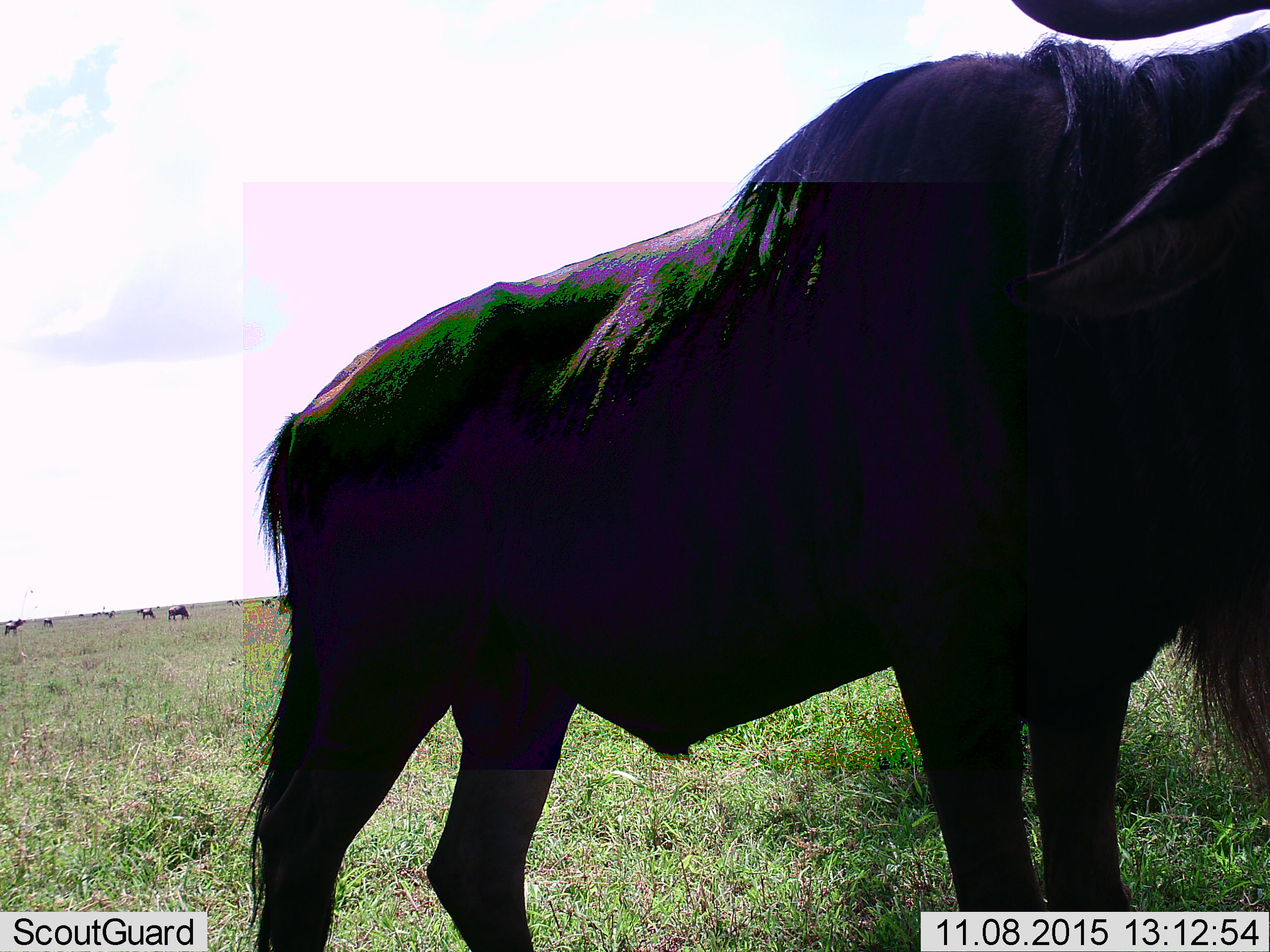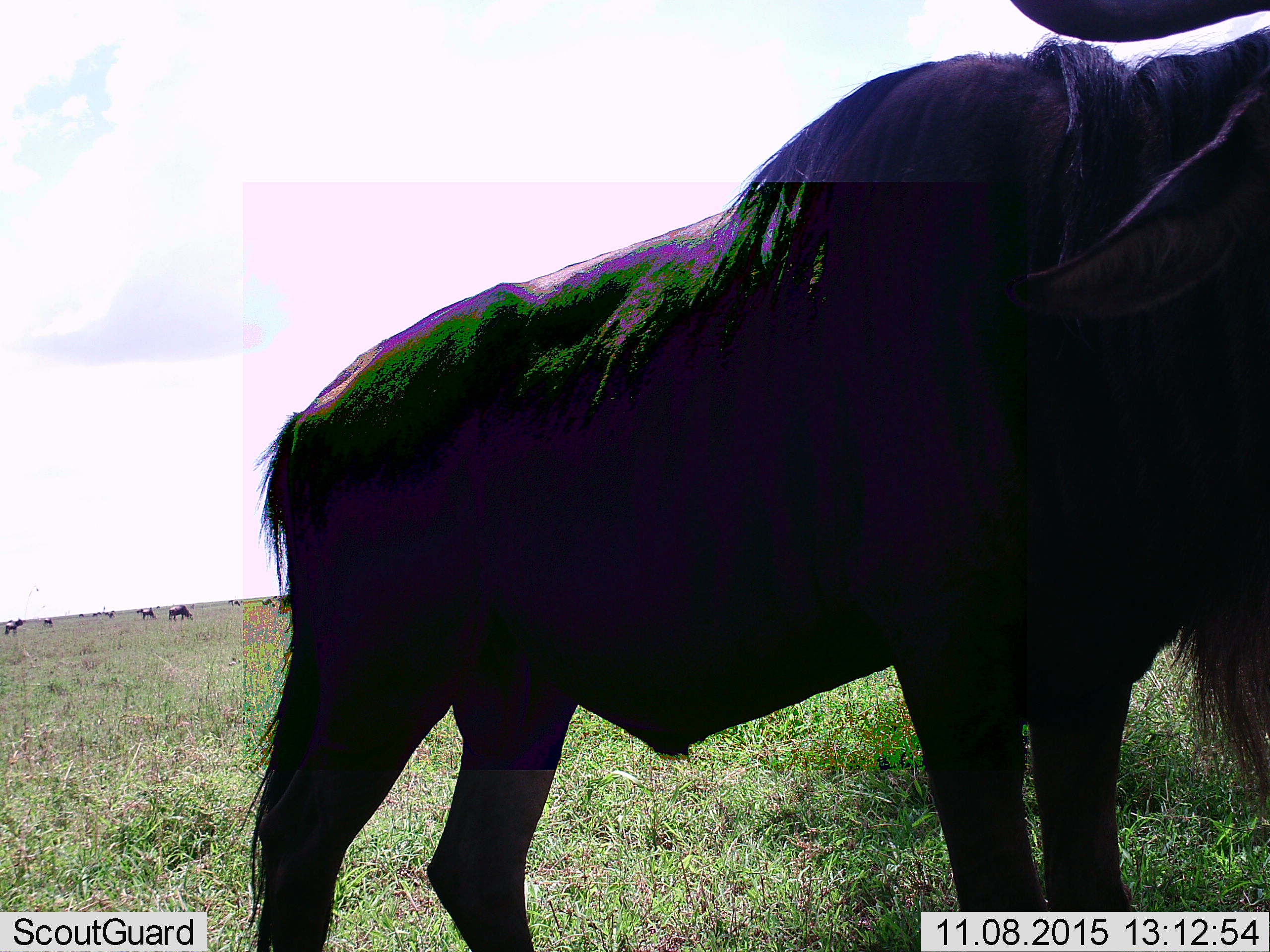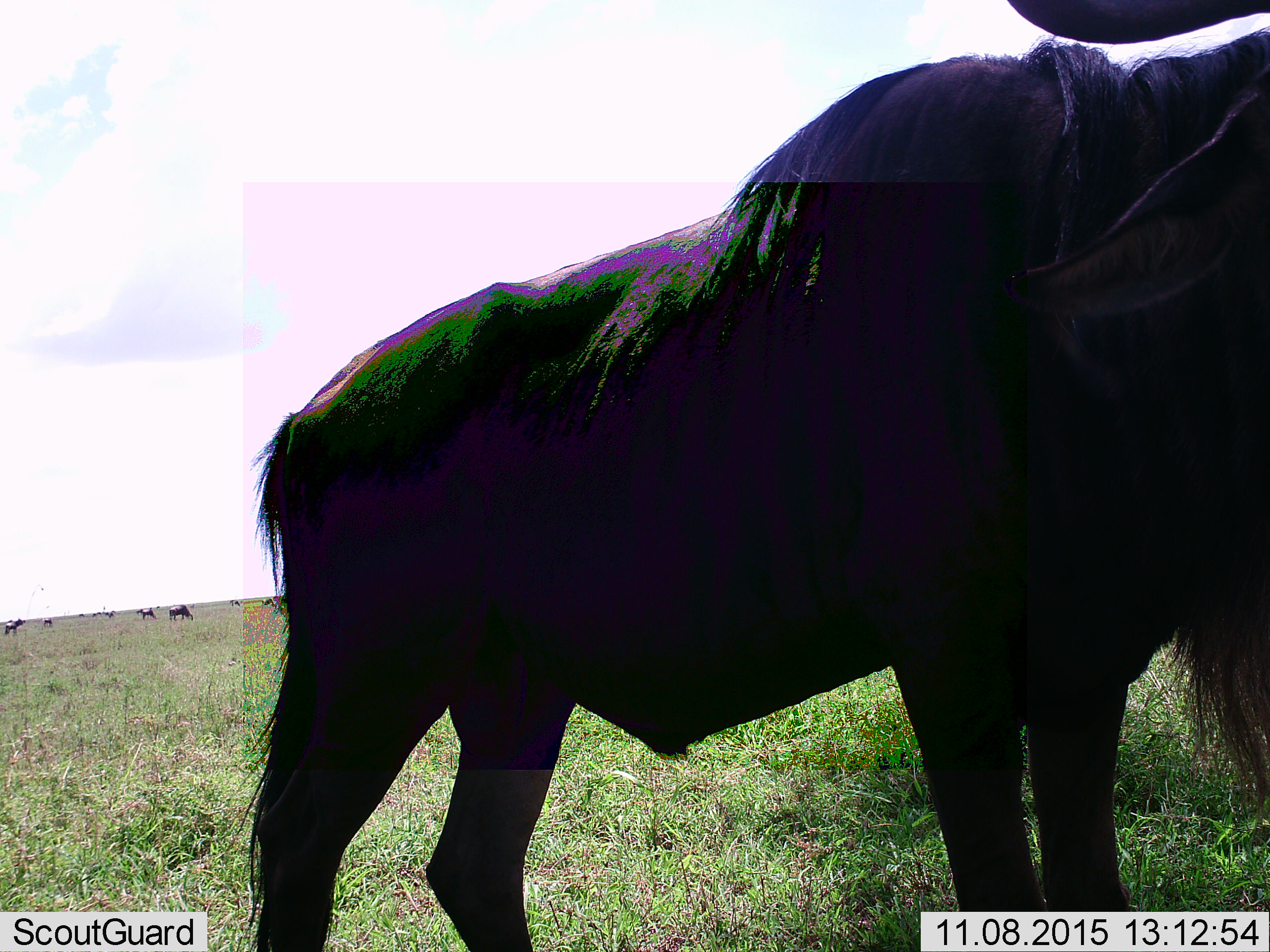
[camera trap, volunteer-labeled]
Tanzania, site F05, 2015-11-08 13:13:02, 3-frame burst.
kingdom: Animalia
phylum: Chordata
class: Mammalia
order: Artiodactyla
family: Bovidae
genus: Connochaetes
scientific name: Connochaetes taurinus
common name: blue wildebeest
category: wildebeest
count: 10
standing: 100%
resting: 0%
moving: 25%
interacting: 0%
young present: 0%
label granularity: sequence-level